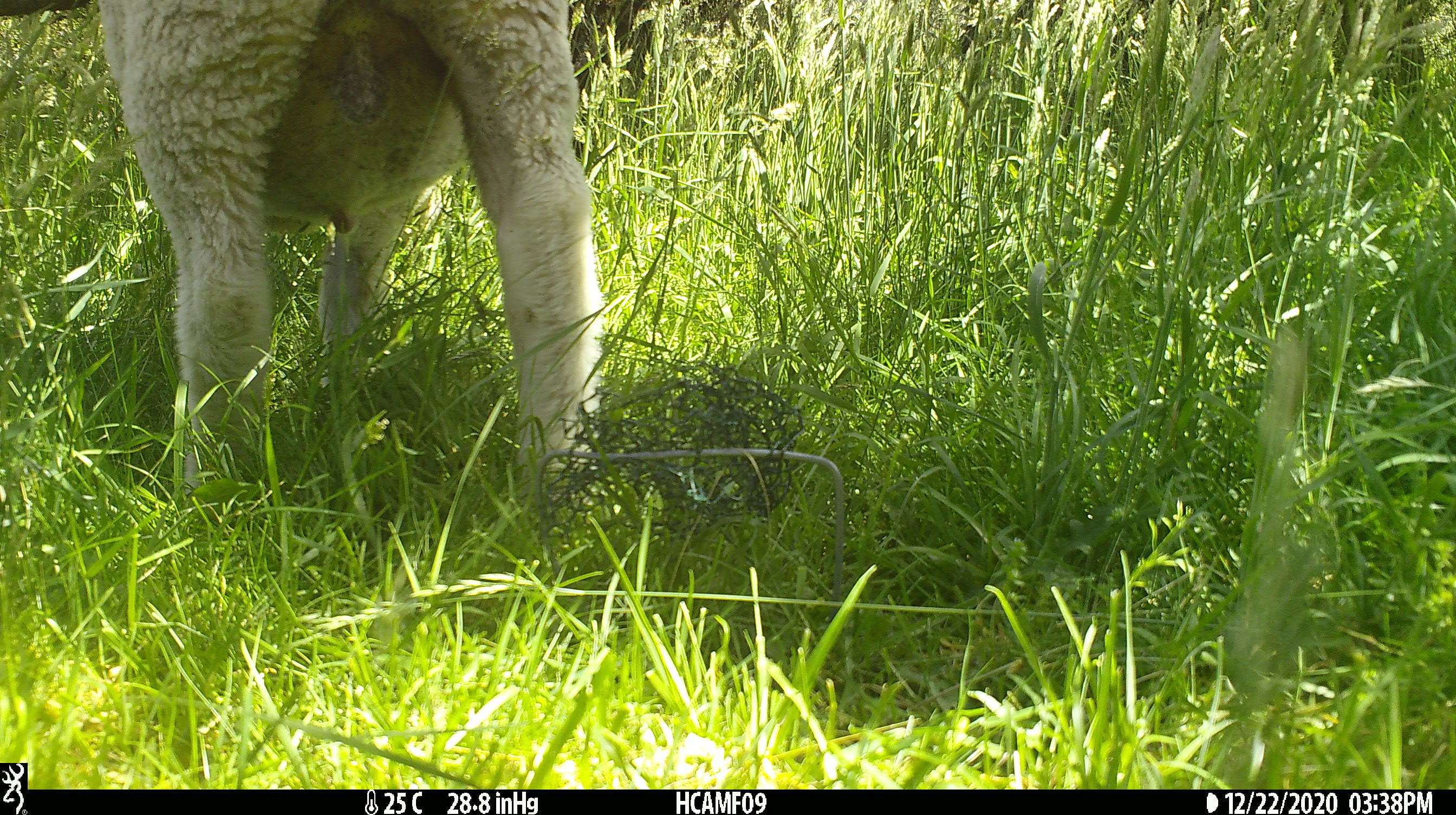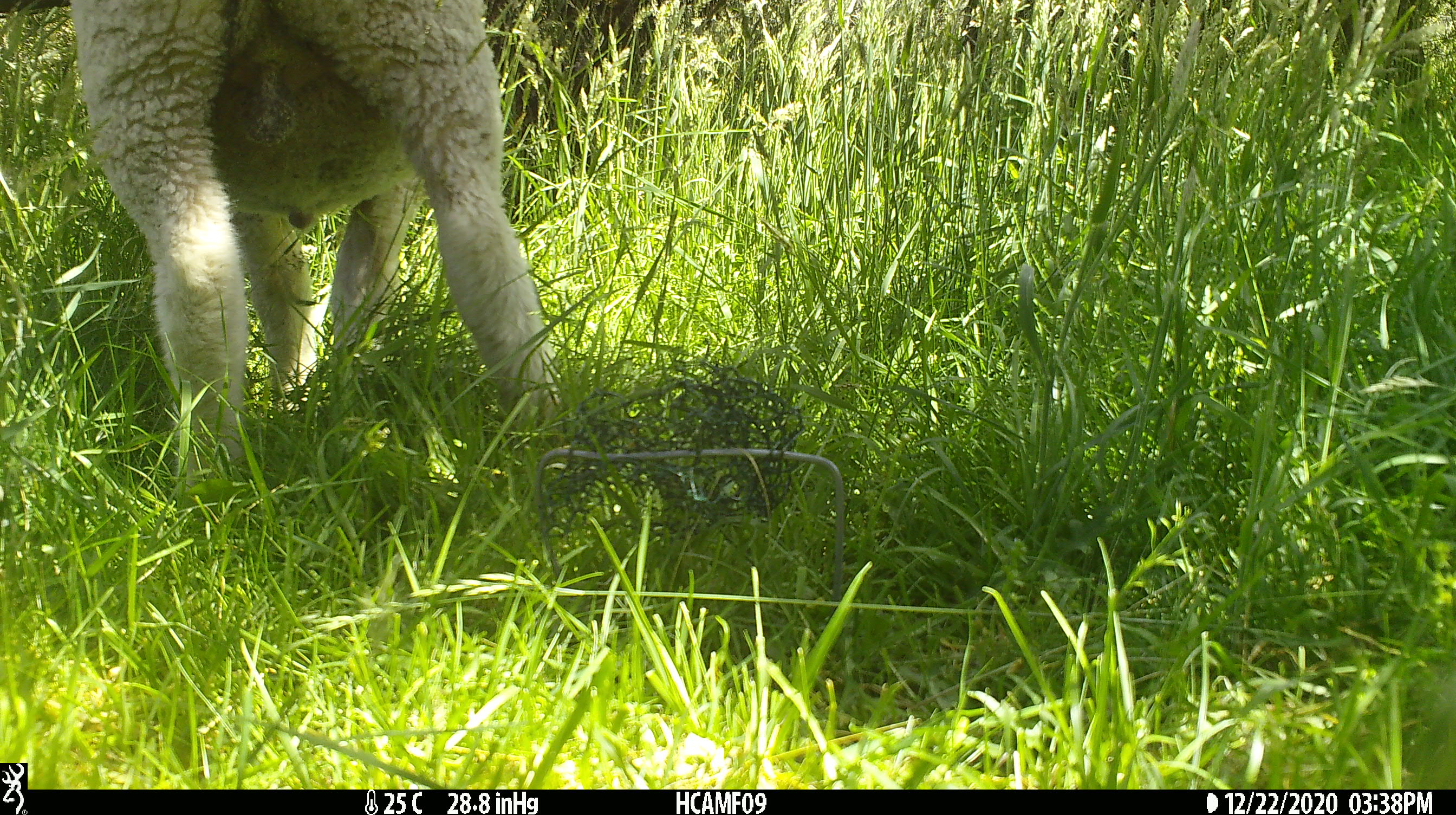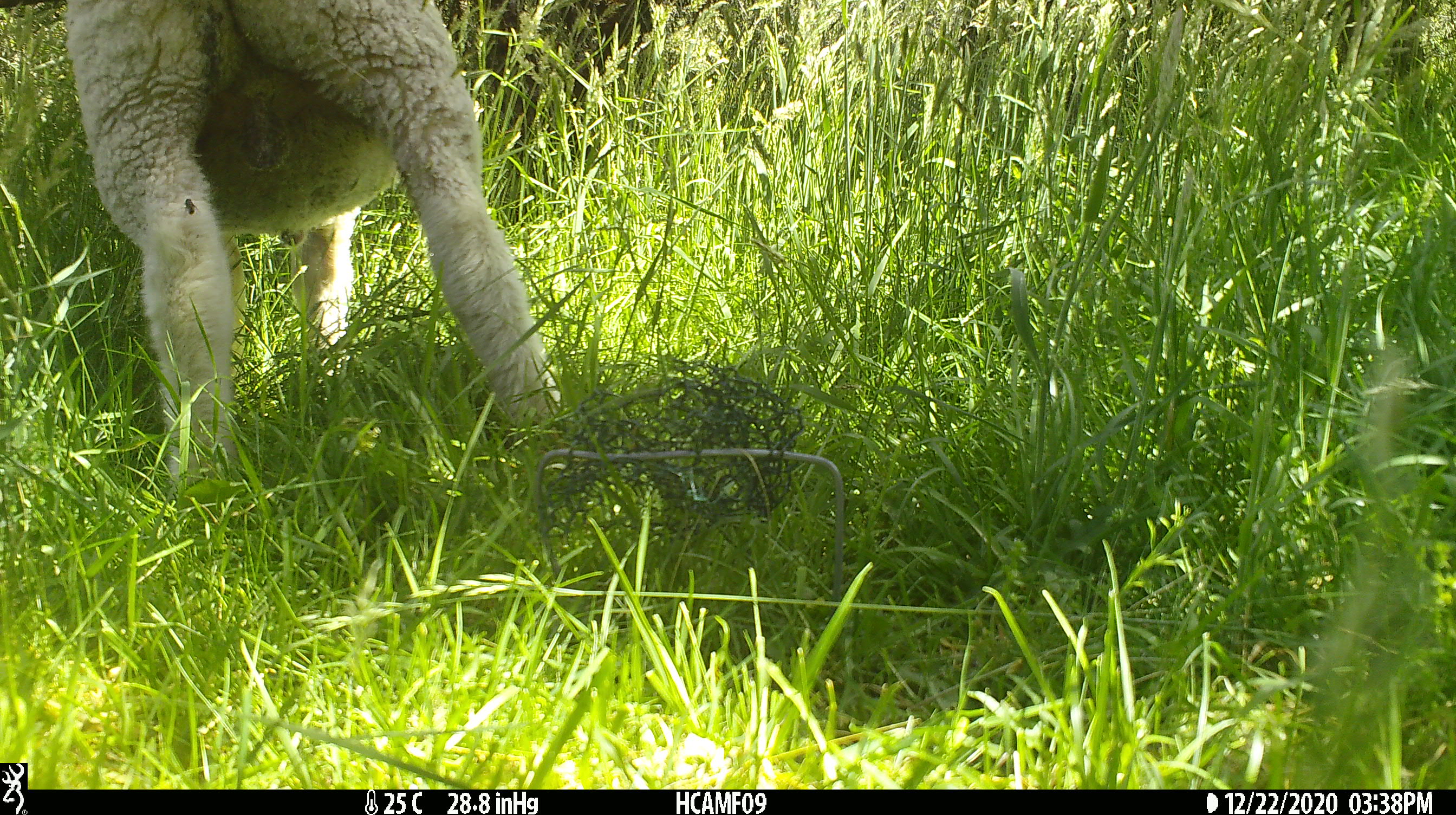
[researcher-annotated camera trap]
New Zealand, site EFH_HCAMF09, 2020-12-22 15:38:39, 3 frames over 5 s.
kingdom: Animalia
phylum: Chordata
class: Mammalia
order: Artiodactyla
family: Bovidae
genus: Ovis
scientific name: Ovis aries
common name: domestic sheep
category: sheep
Sheep (domestic sheep) (Ovis aries).